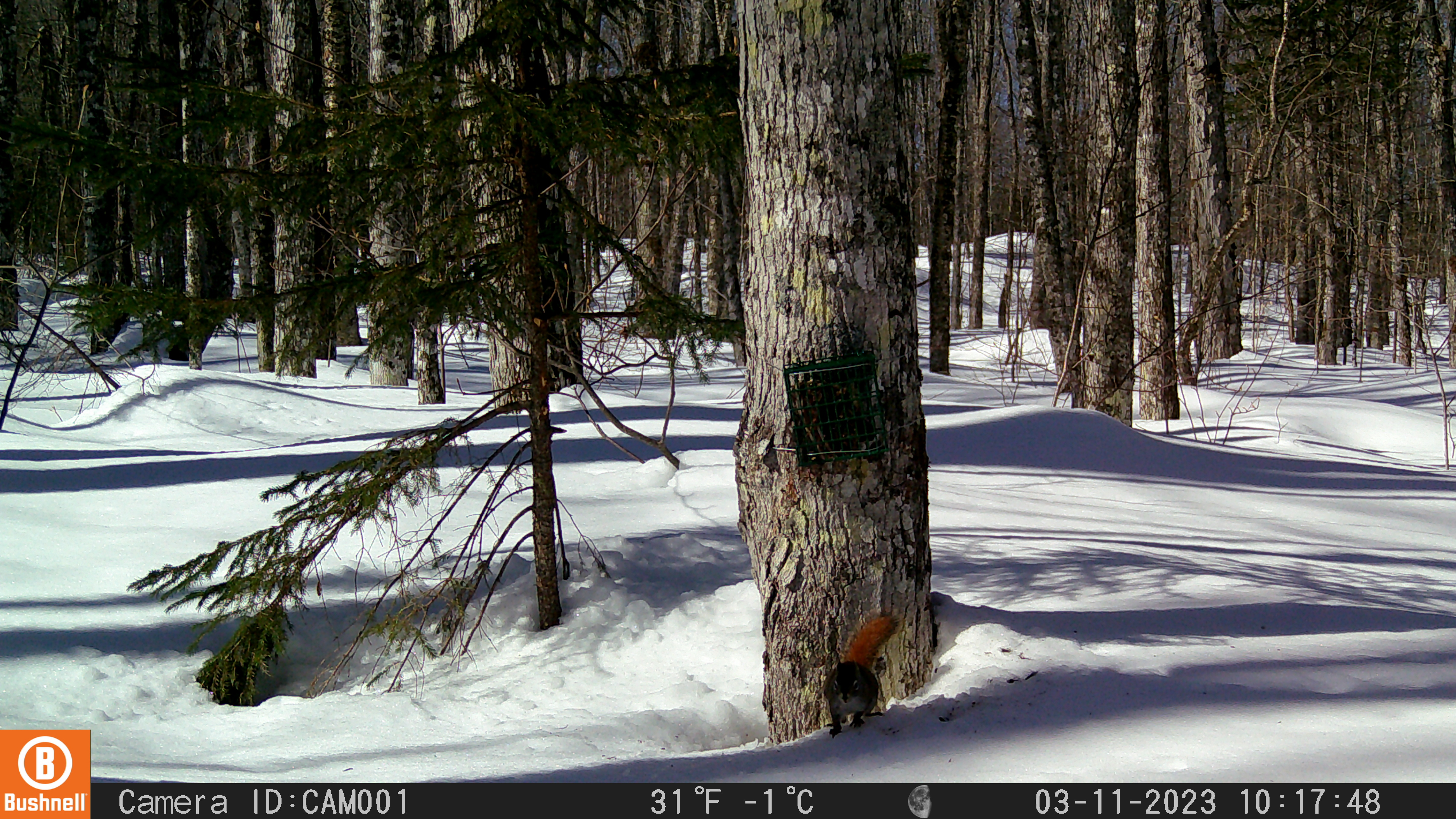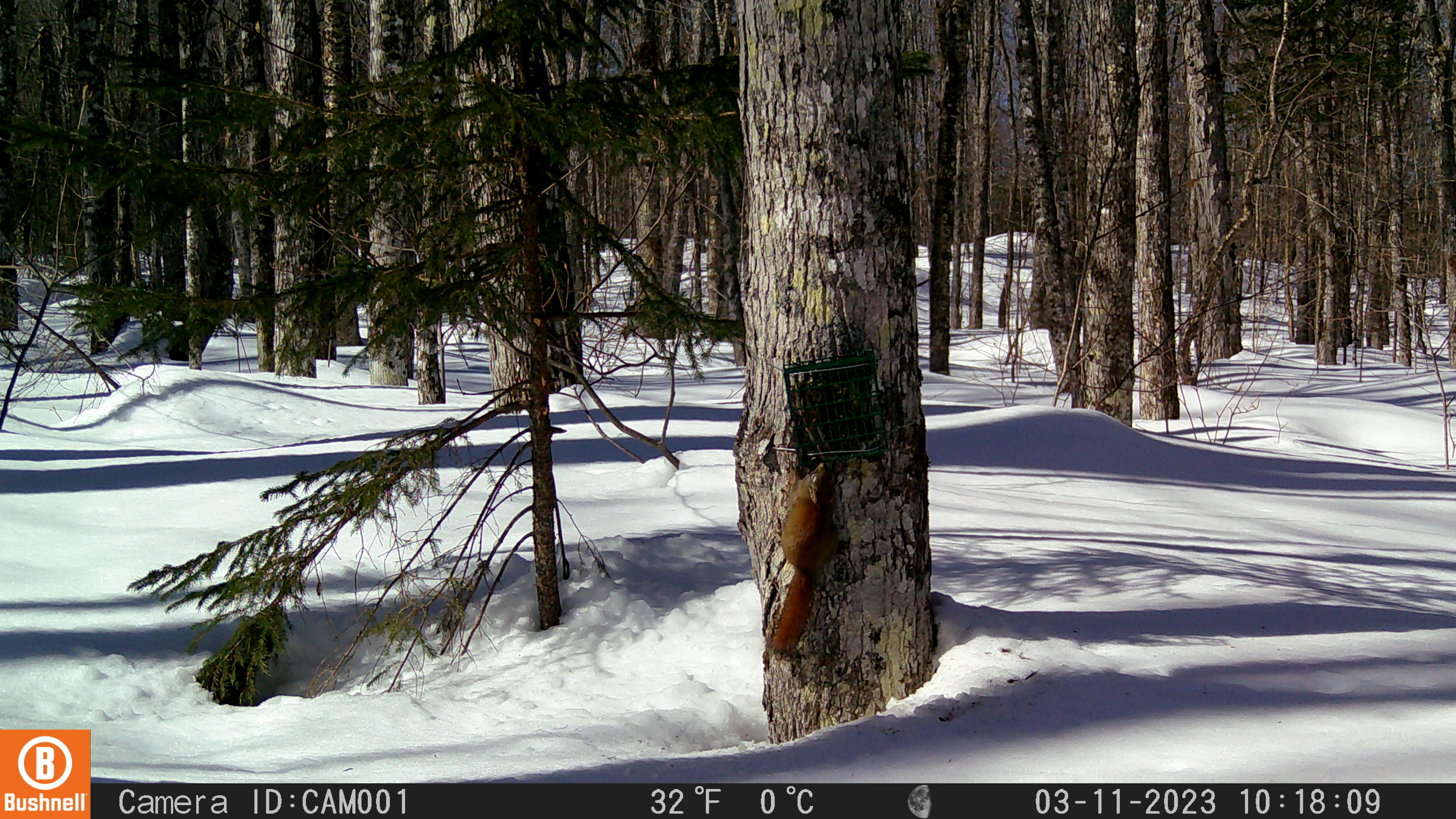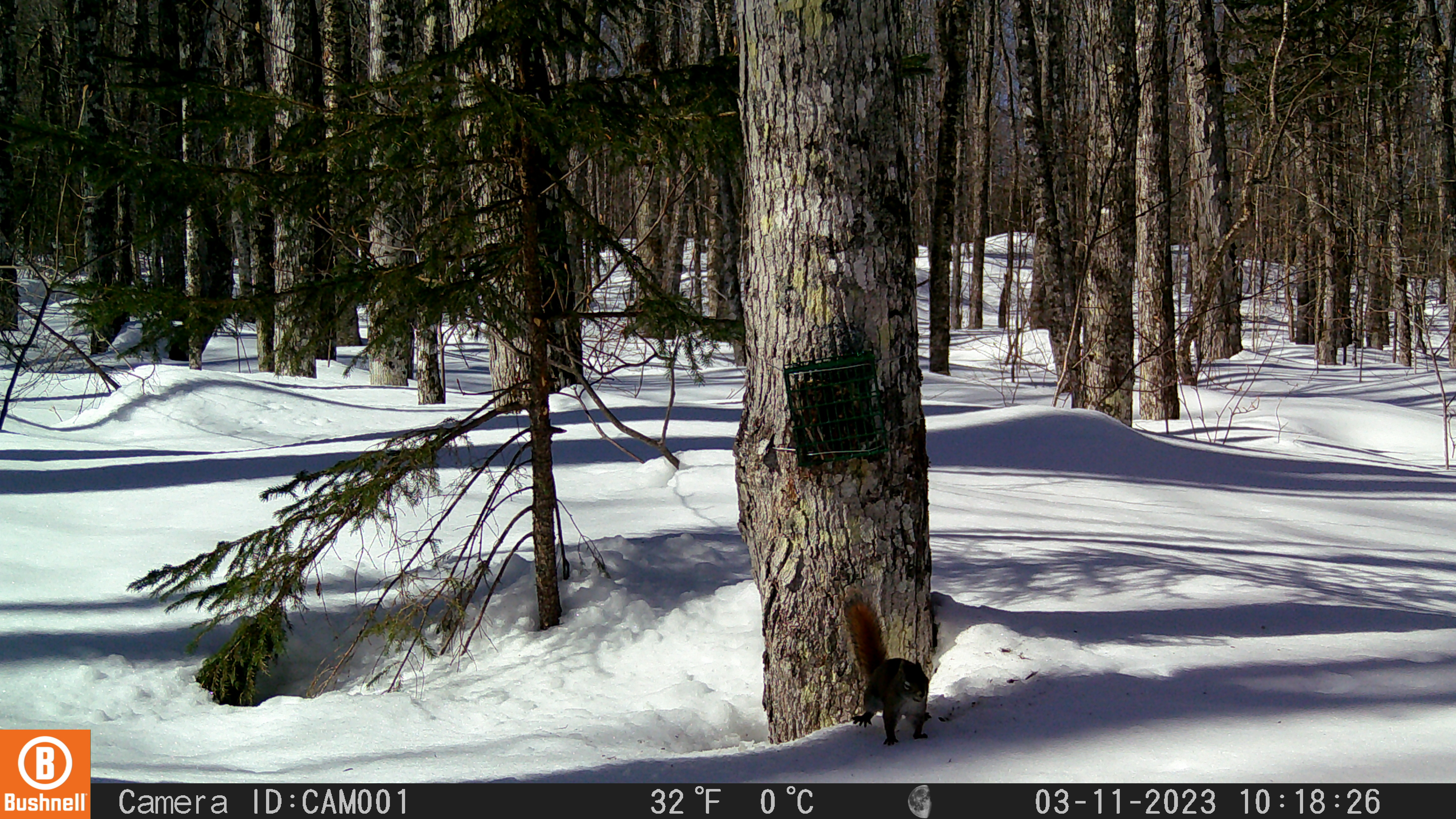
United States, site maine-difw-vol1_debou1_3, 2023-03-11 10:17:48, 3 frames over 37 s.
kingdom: Animalia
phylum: Chordata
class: Mammalia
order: Rodentia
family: Sciuridae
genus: Tamiasciurus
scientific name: Tamiasciurus hudsonicus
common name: red squirrel